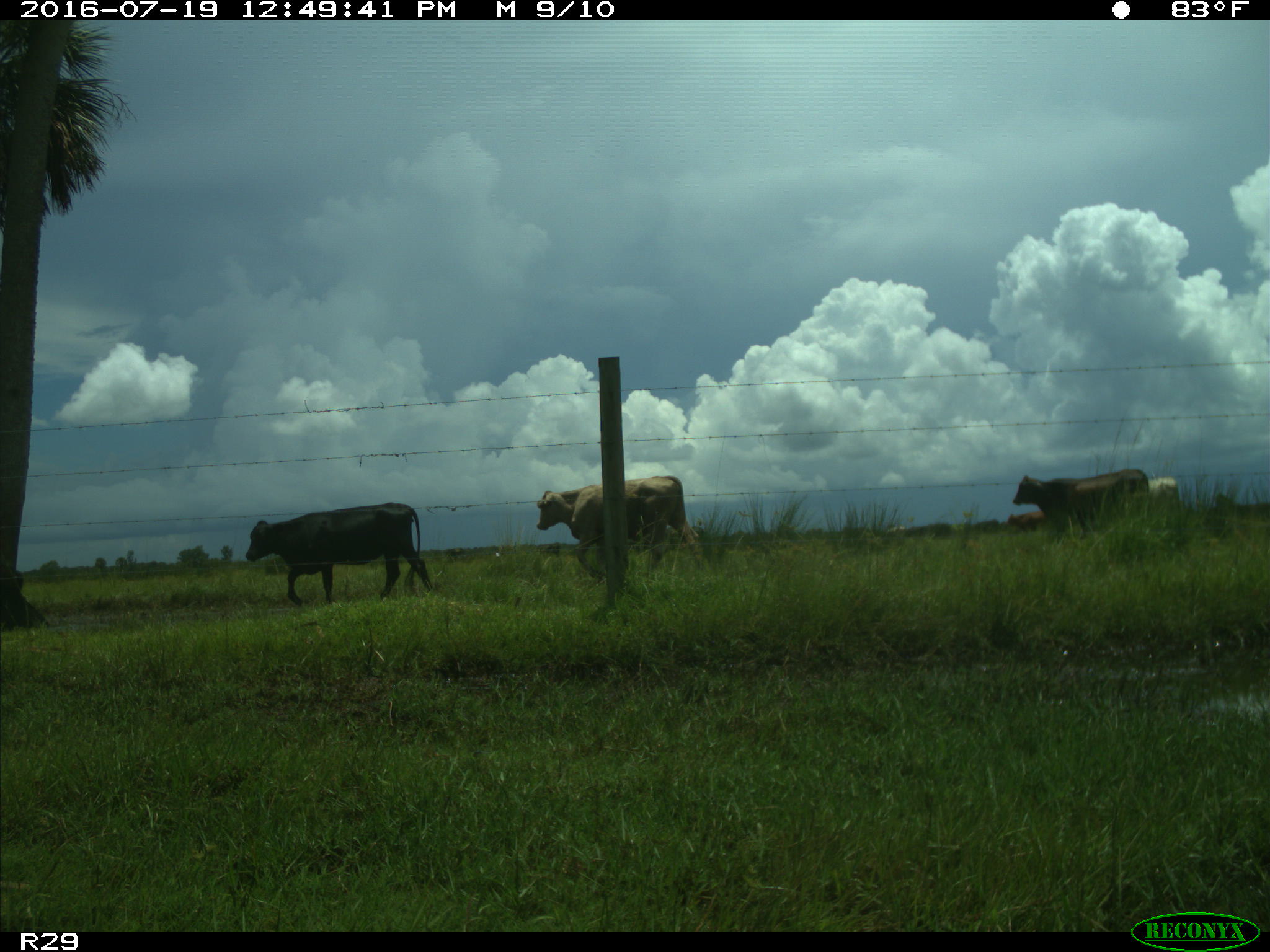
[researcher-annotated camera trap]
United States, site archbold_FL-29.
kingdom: Animalia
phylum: Chordata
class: Mammalia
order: Artiodactyla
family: Bovidae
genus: Bos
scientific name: Bos taurus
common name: domestic cow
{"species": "Bos taurus (domestic cow)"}